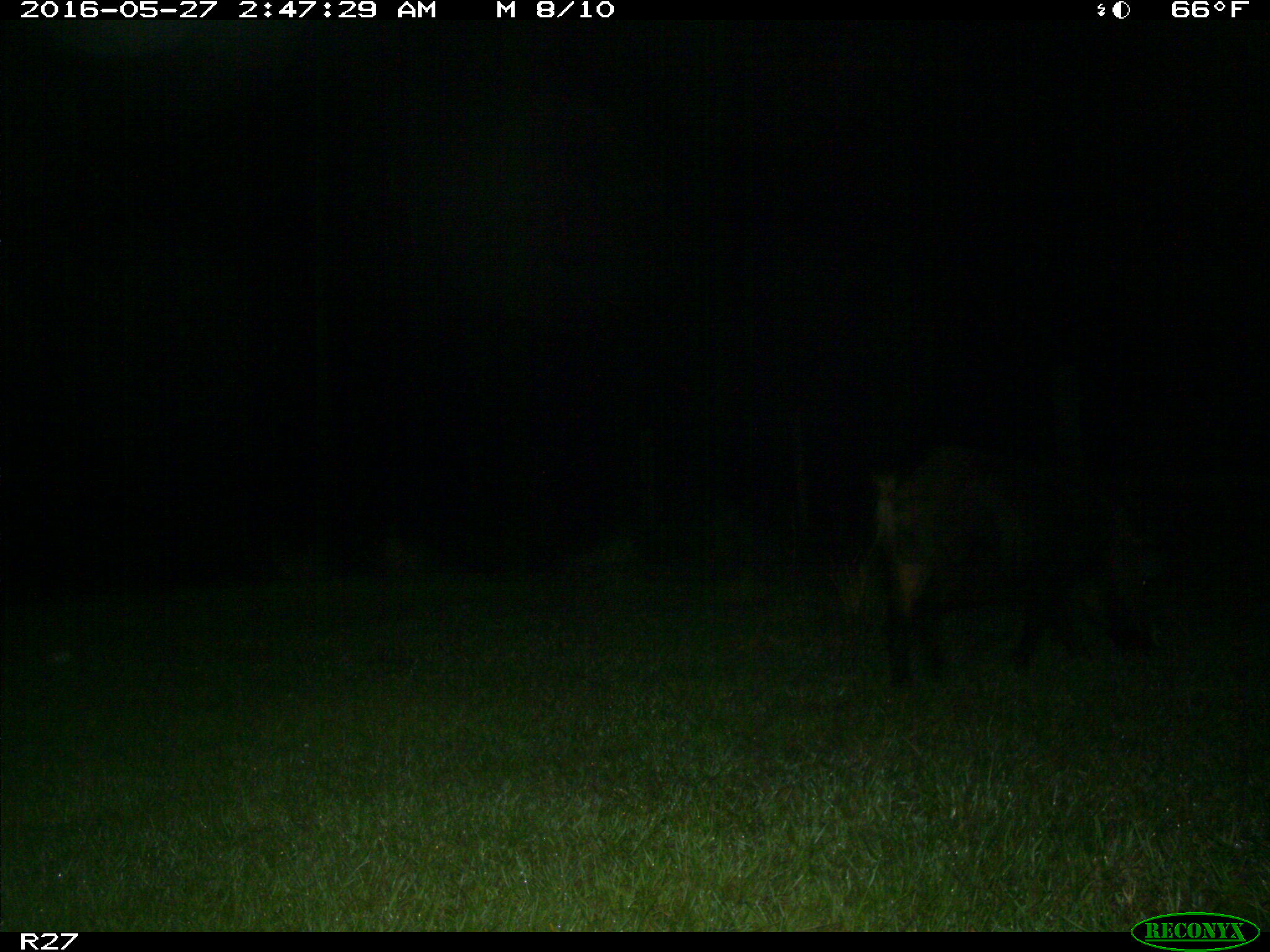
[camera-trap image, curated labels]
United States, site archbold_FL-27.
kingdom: Animalia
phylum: Chordata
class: Mammalia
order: Artiodactyla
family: Suidae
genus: Sus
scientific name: Sus scrofa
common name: wild boar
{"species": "Sus scrofa (wild boar)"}